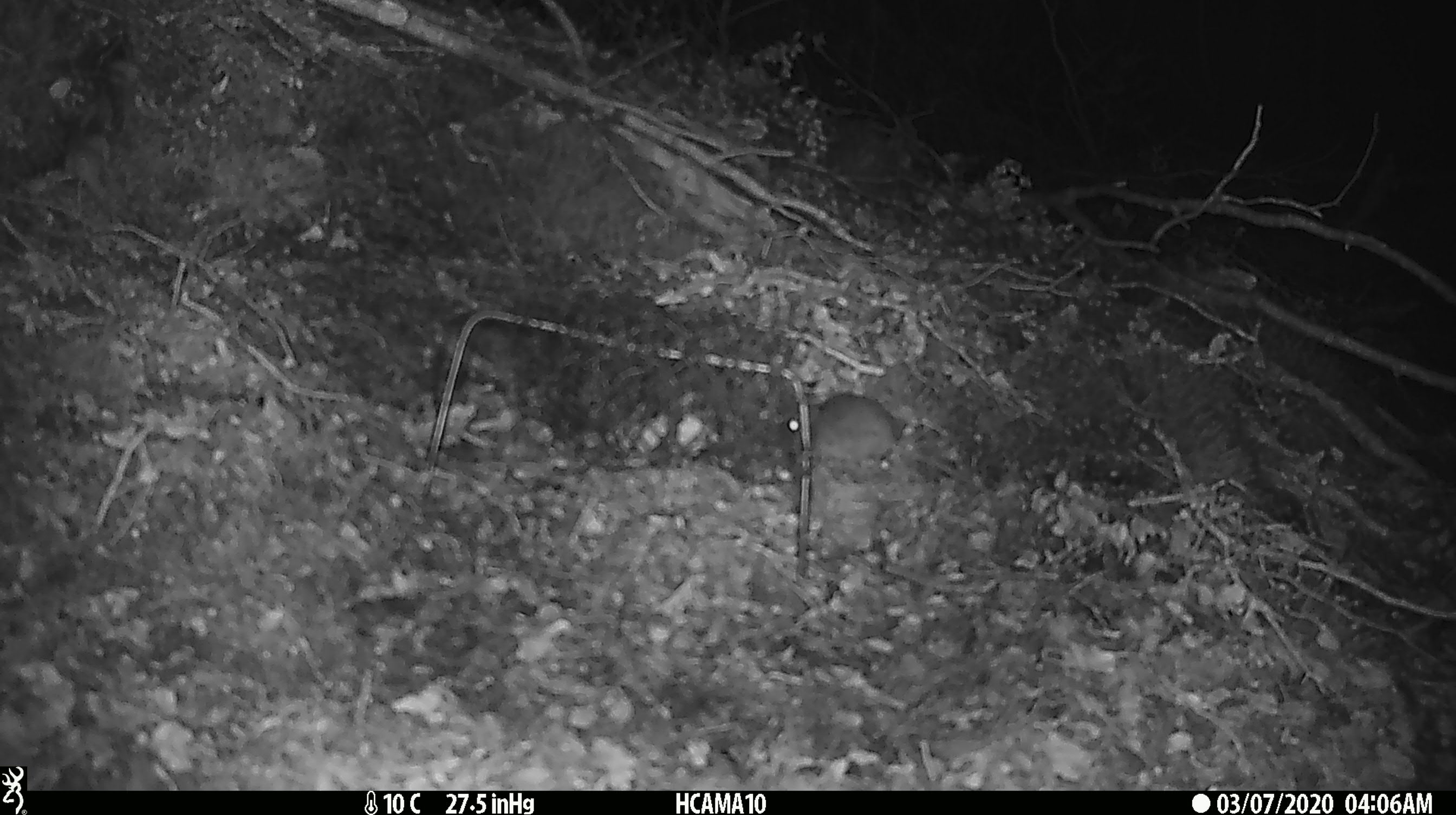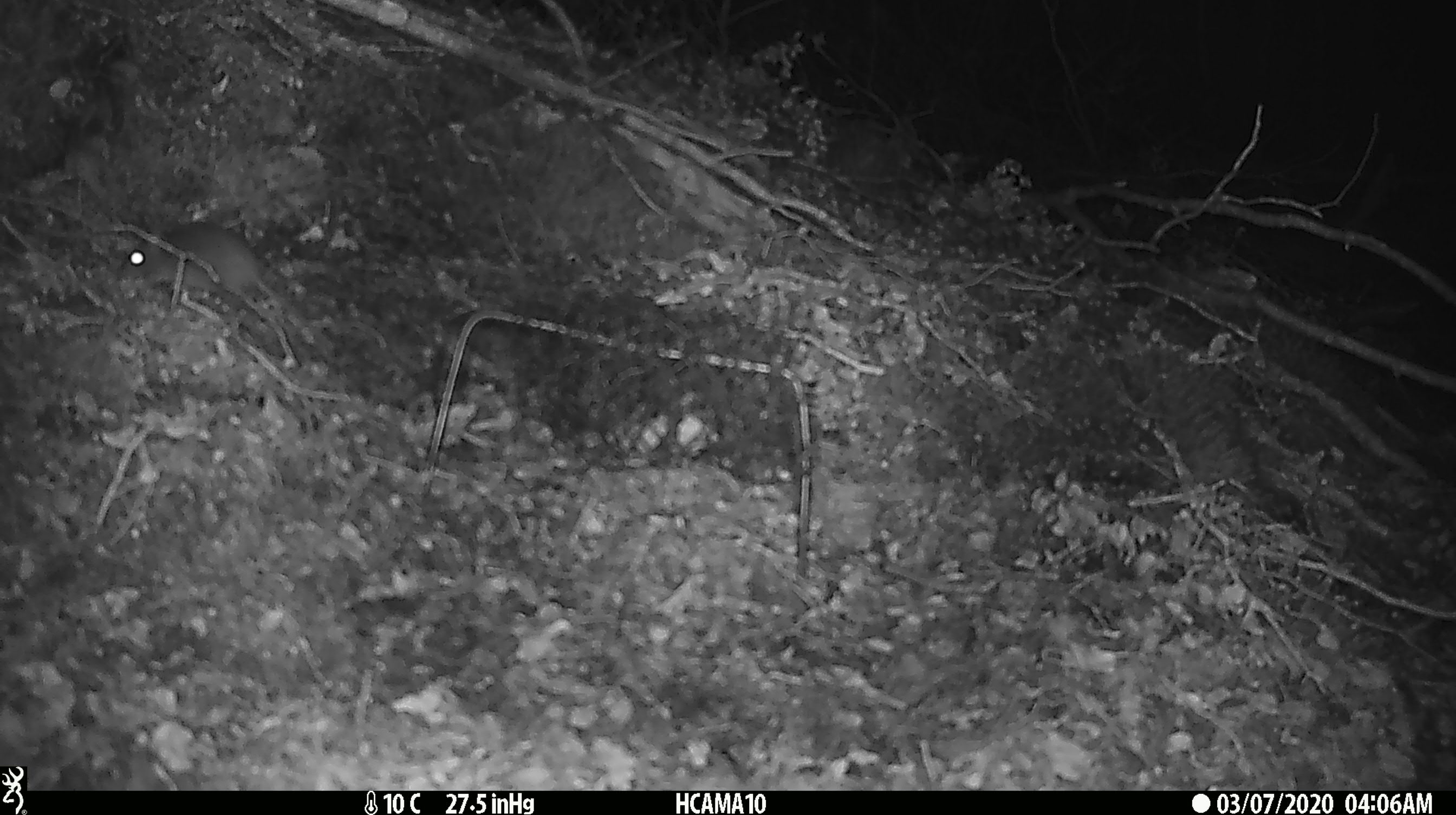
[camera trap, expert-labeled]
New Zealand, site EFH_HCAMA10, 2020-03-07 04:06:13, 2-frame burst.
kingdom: Animalia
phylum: Chordata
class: Mammalia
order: Rodentia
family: Muridae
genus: Mus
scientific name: Mus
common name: mouse